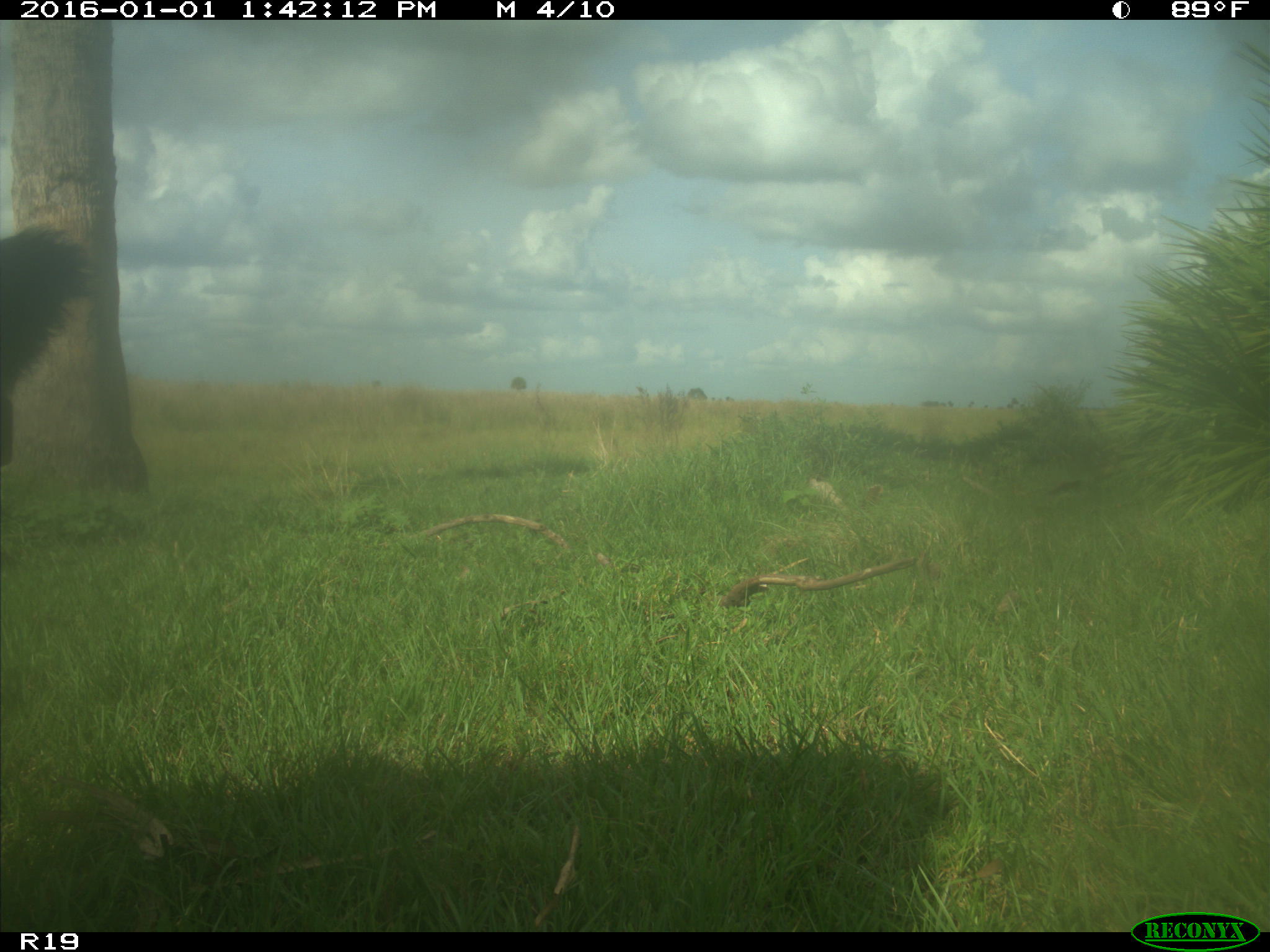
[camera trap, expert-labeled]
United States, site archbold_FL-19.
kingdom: Animalia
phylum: Chordata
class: Mammalia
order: Artiodactyla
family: Bovidae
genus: Bos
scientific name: Bos taurus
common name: domestic cow